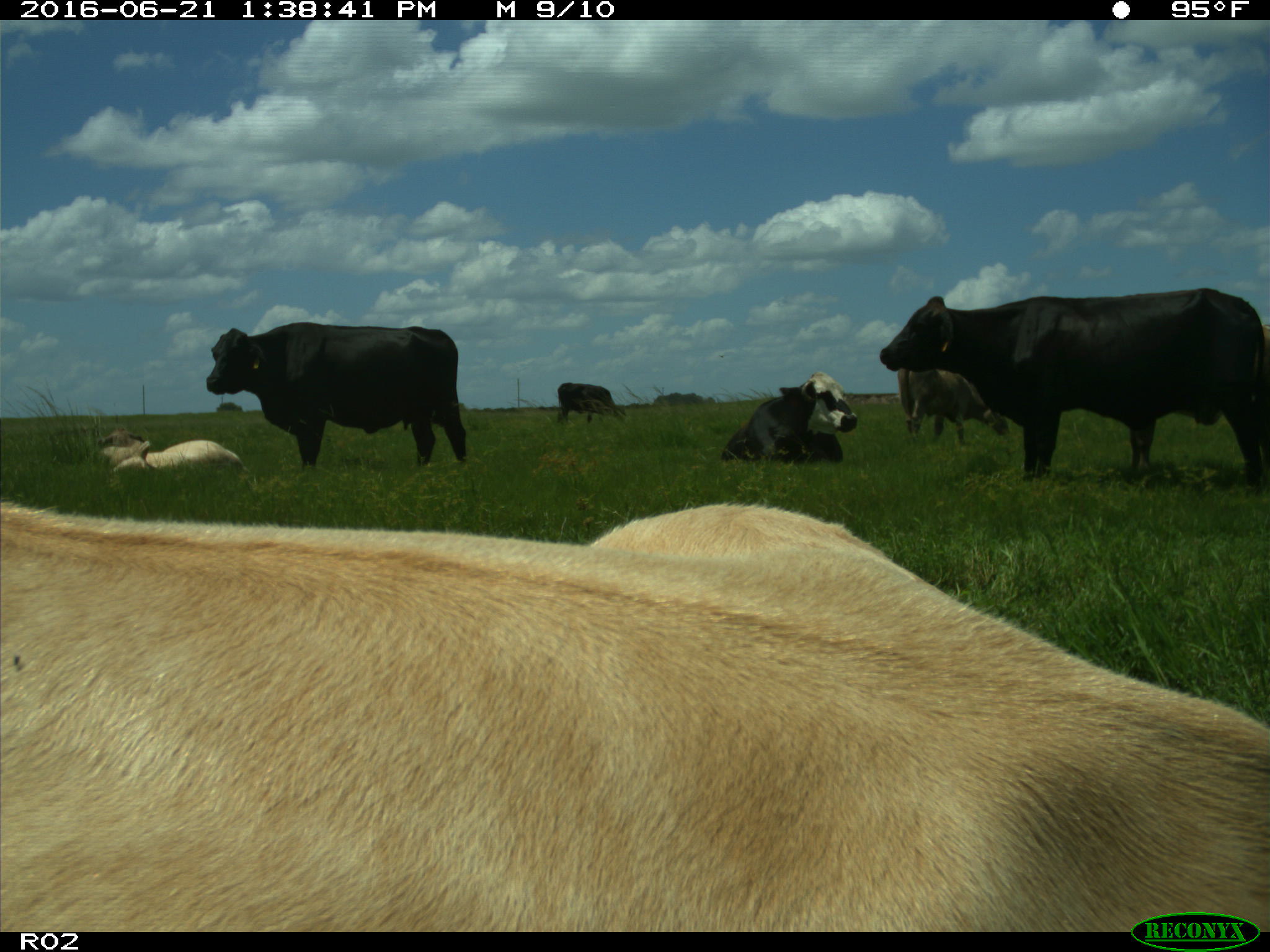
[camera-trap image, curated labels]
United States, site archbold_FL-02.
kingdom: Animalia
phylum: Chordata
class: Mammalia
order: Artiodactyla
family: Bovidae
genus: Bos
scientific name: Bos taurus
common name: domestic cow